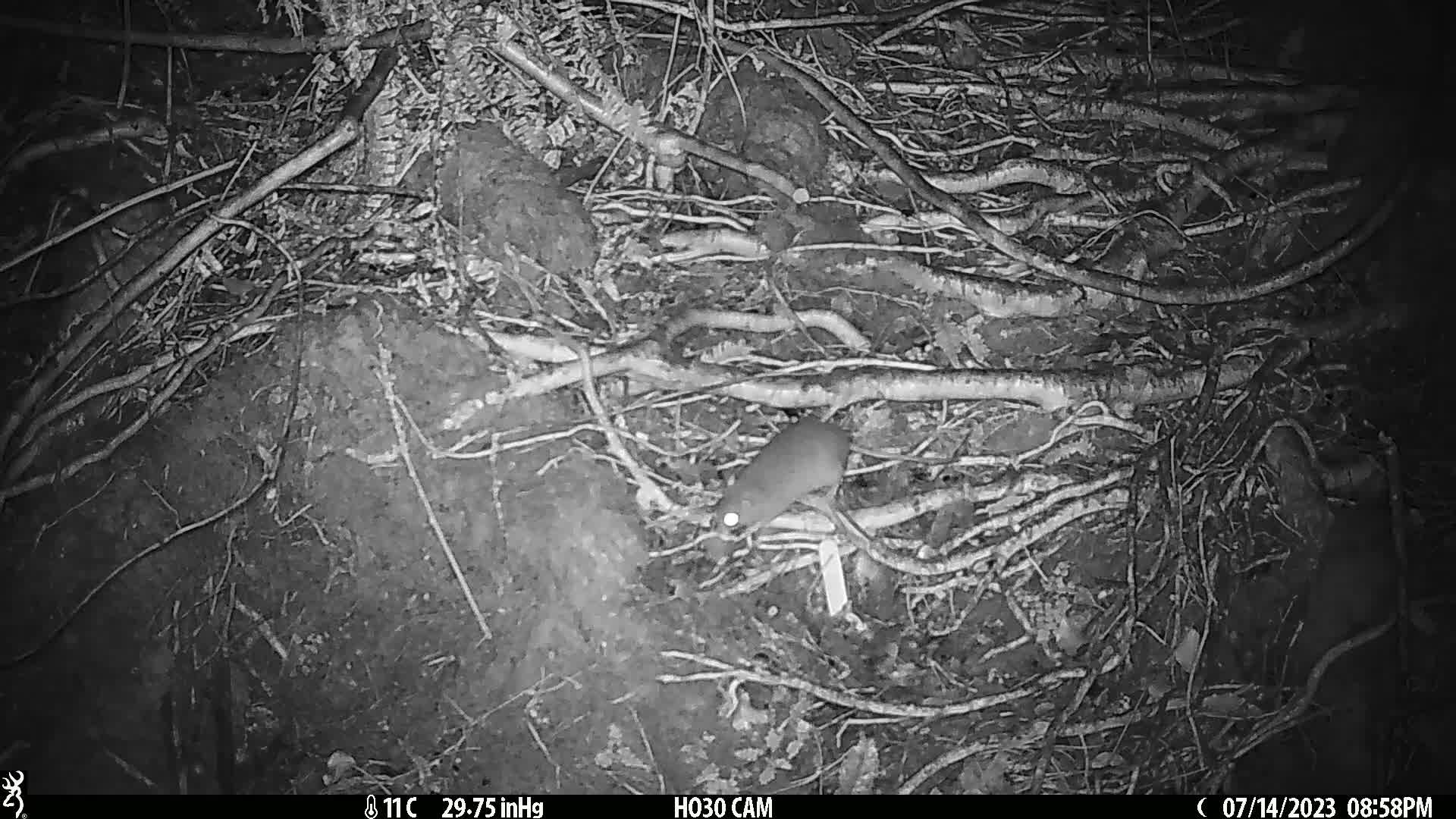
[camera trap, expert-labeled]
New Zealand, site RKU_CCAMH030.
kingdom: Animalia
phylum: Chordata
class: Mammalia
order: Rodentia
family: Muridae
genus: Rattus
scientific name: Rattus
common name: rat